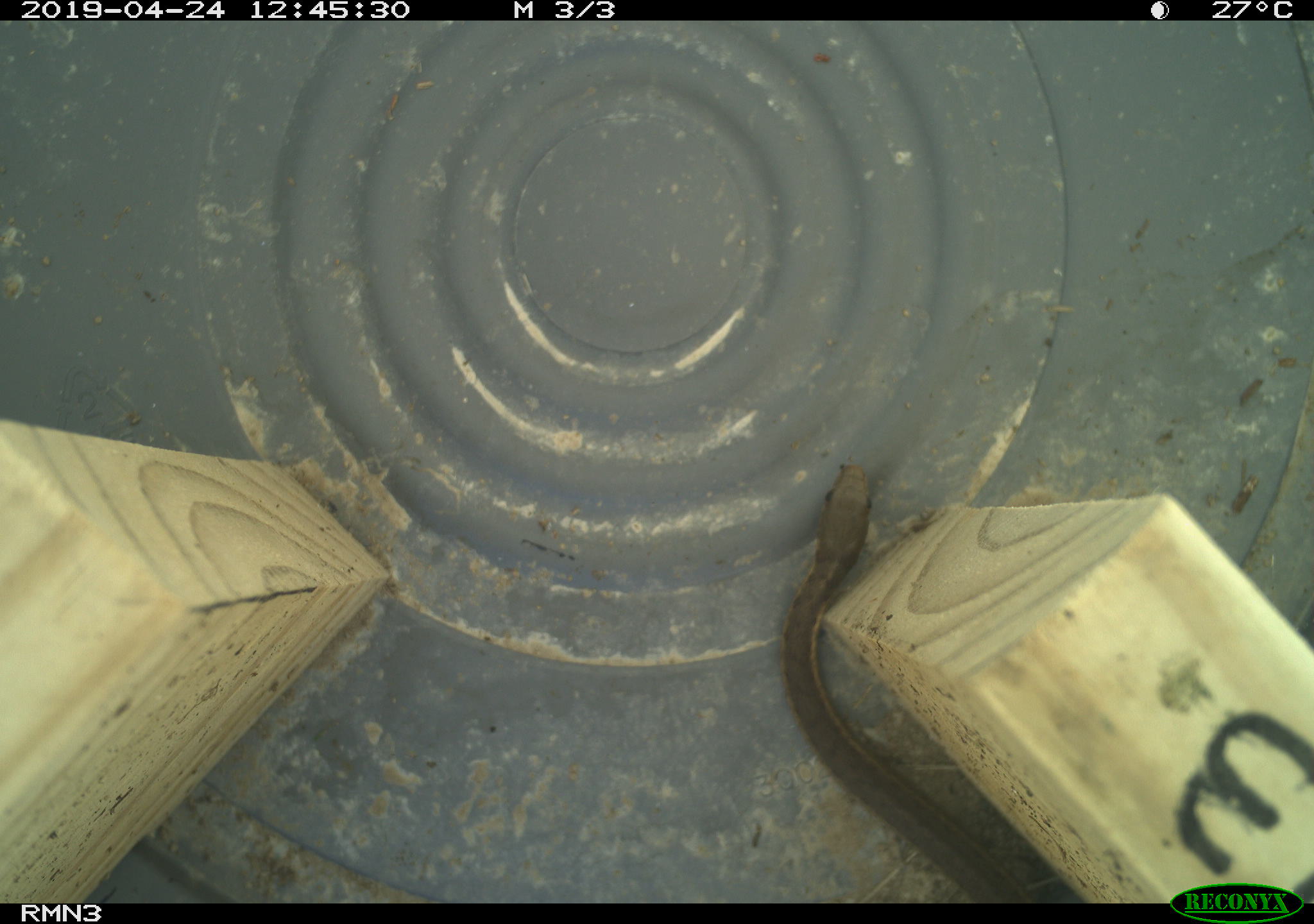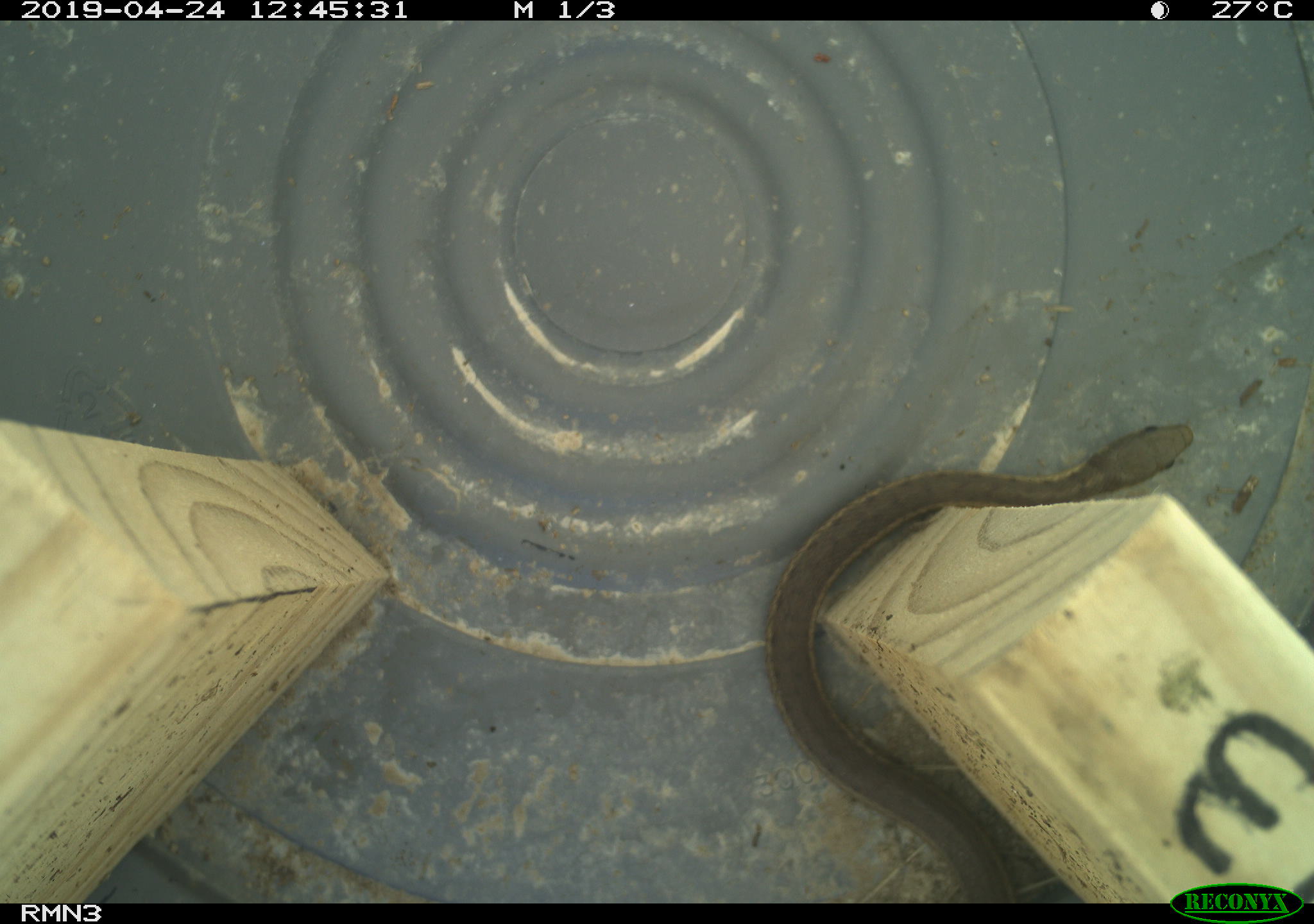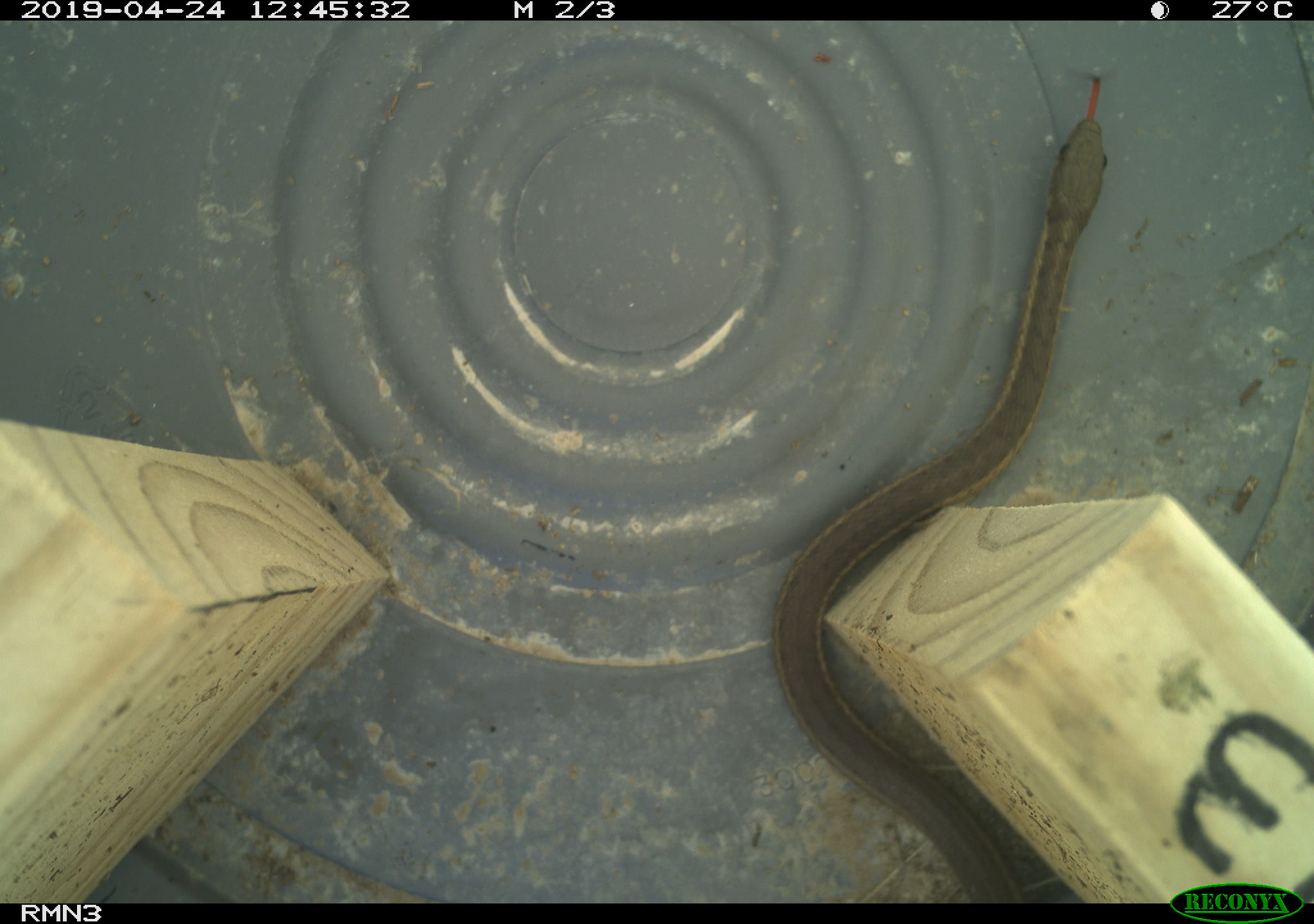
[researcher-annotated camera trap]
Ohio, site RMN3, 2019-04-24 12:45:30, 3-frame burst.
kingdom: Animalia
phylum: Chordata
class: Reptilia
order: Squamata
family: Colubridae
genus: Thamnophis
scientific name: Thamnophis sirtalis sirtalis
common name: eastern gartersnake